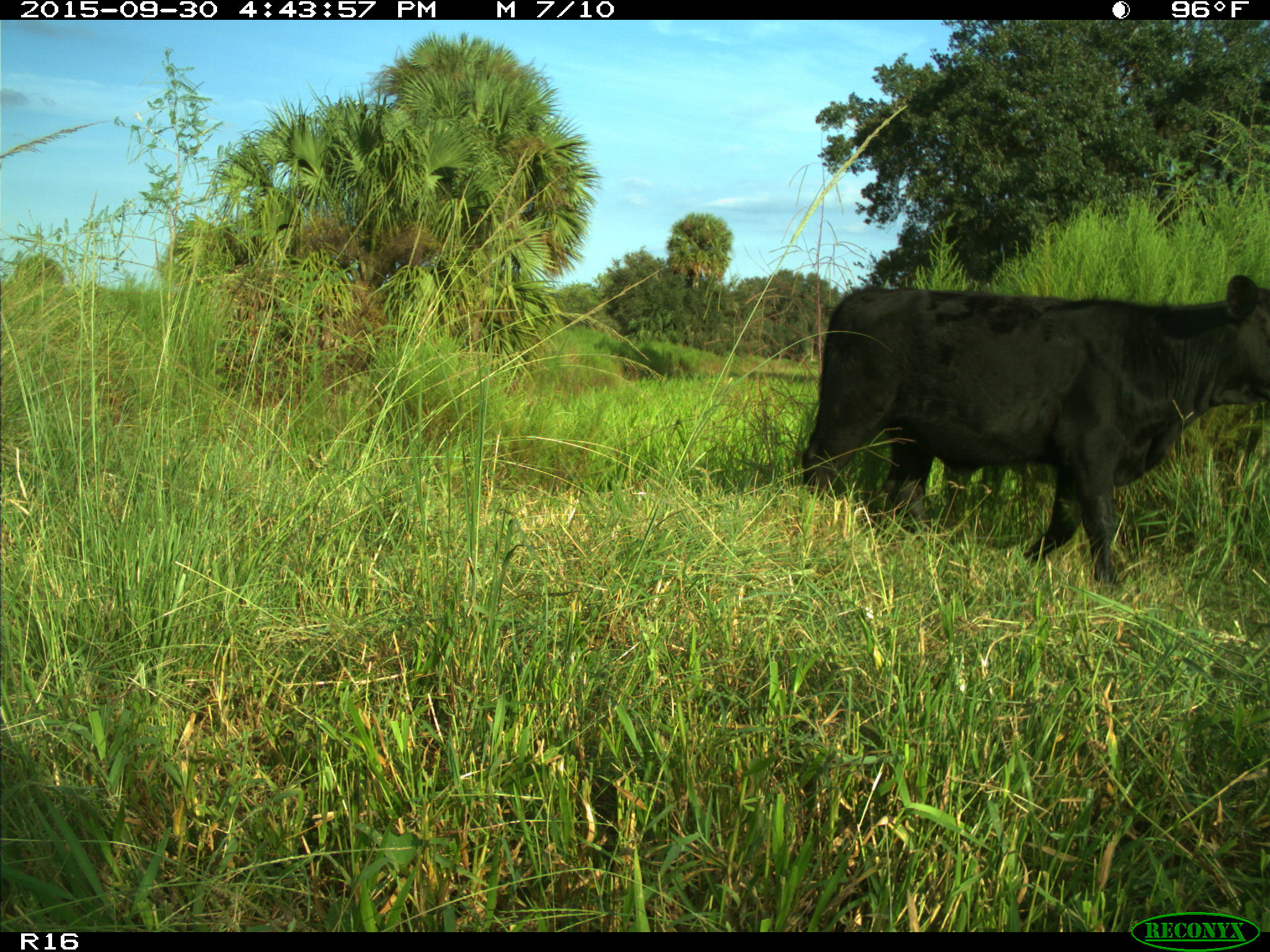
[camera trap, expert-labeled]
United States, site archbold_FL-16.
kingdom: Animalia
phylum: Chordata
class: Mammalia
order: Artiodactyla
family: Bovidae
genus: Bos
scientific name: Bos taurus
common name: domestic cow